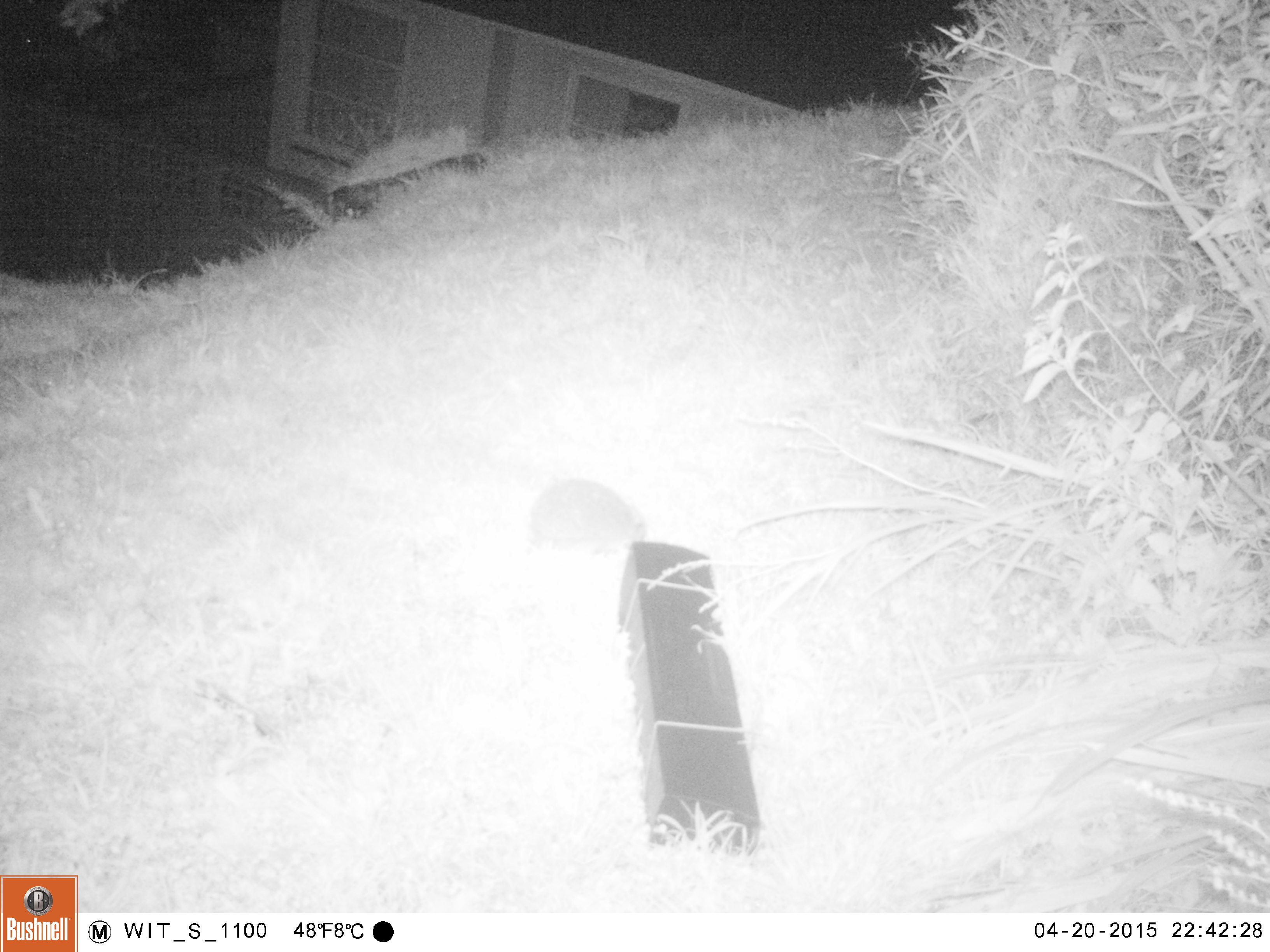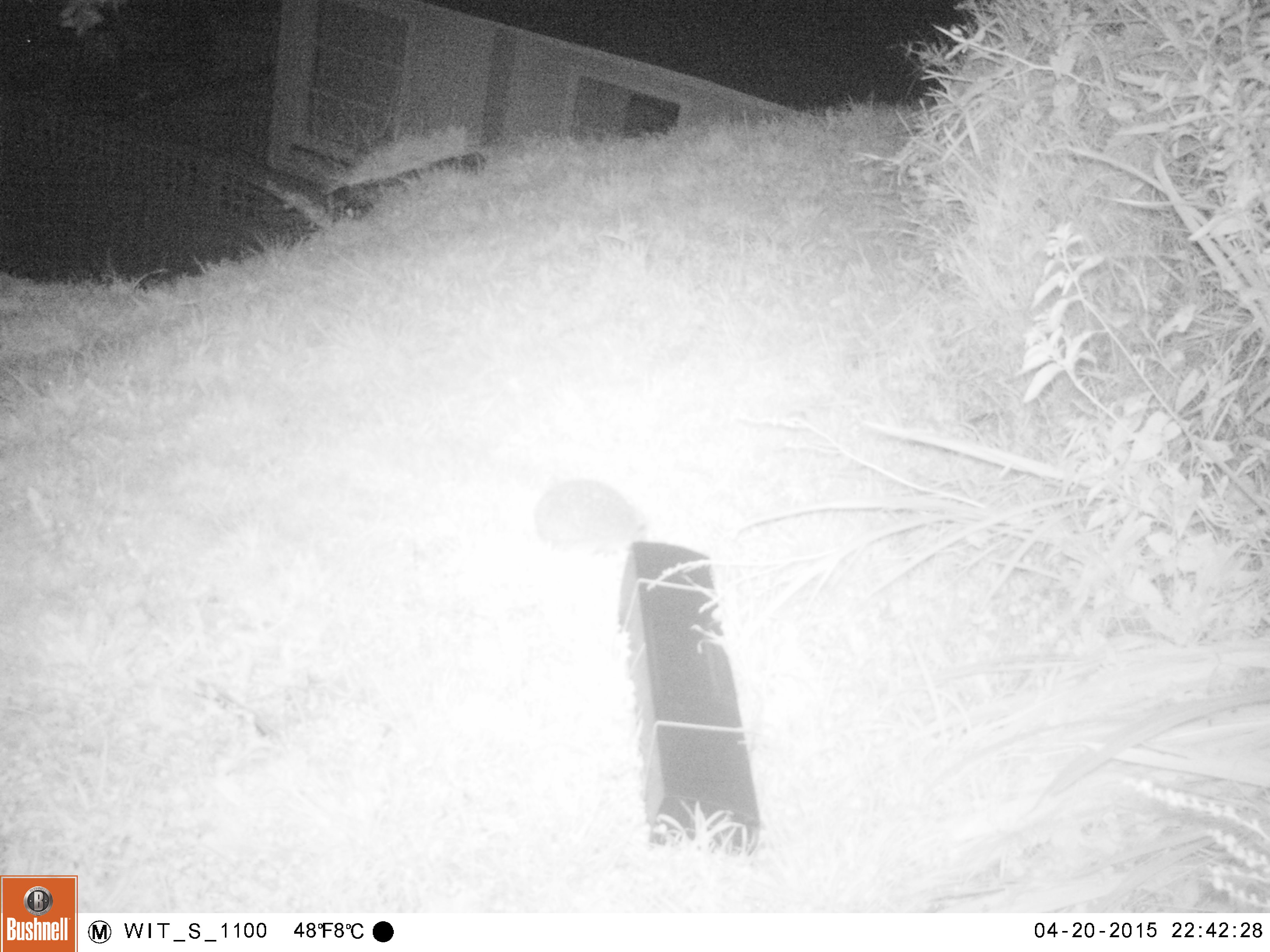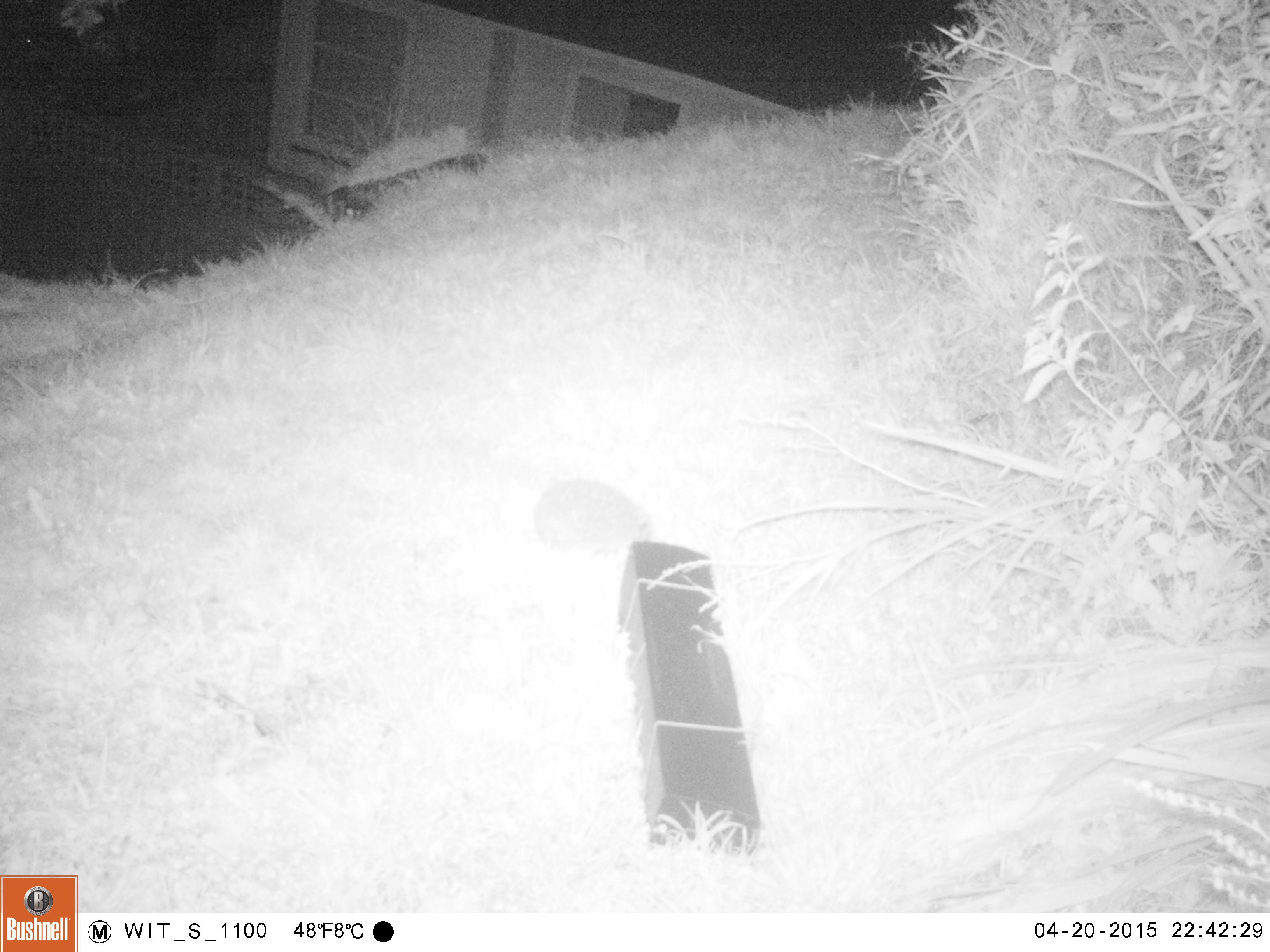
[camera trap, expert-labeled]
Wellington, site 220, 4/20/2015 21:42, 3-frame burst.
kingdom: Animalia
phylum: Chordata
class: Mammalia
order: Eulipotyphla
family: Erinaceidae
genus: Erinaceus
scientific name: Erinaceus europaeus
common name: hedgehog